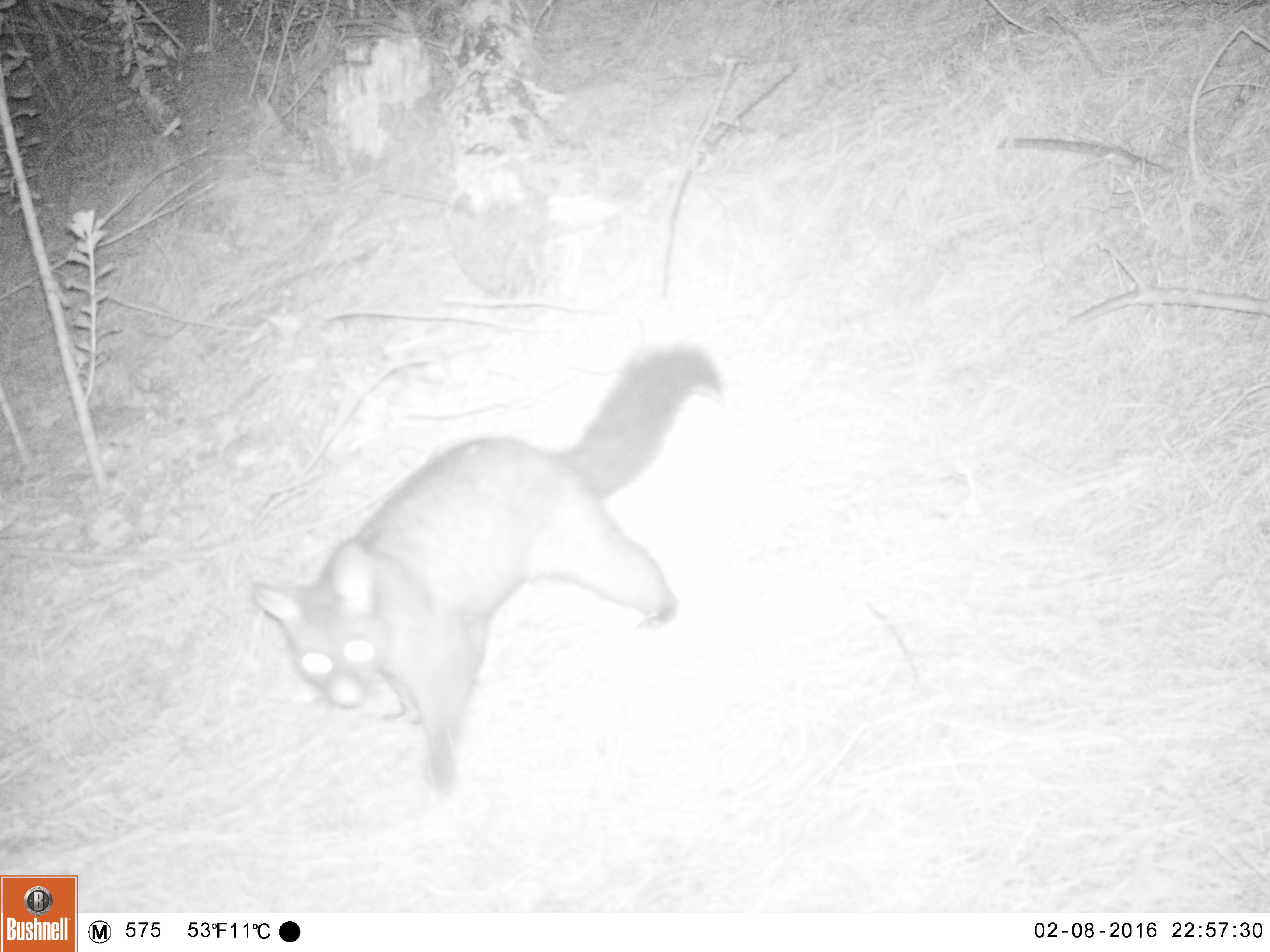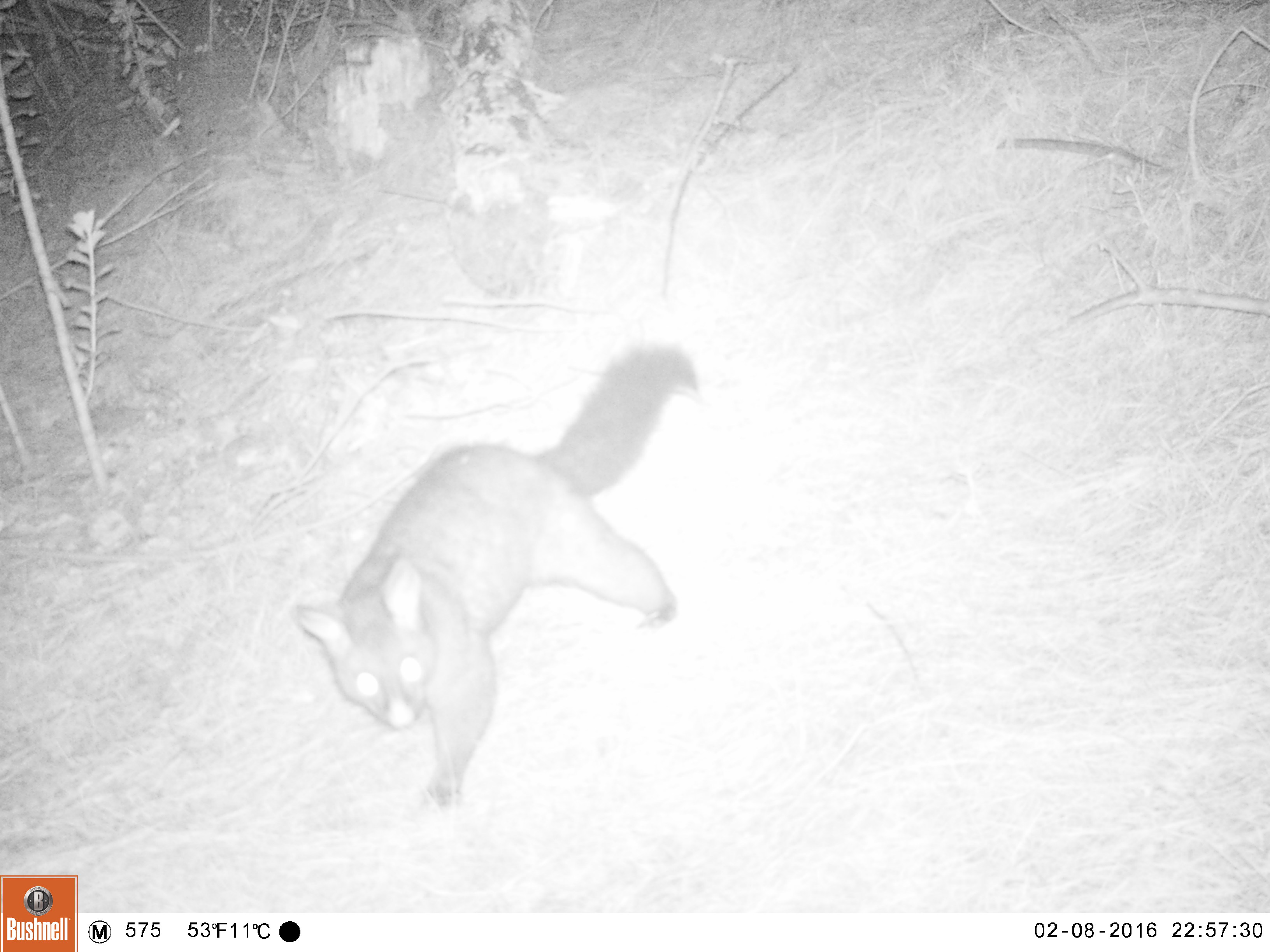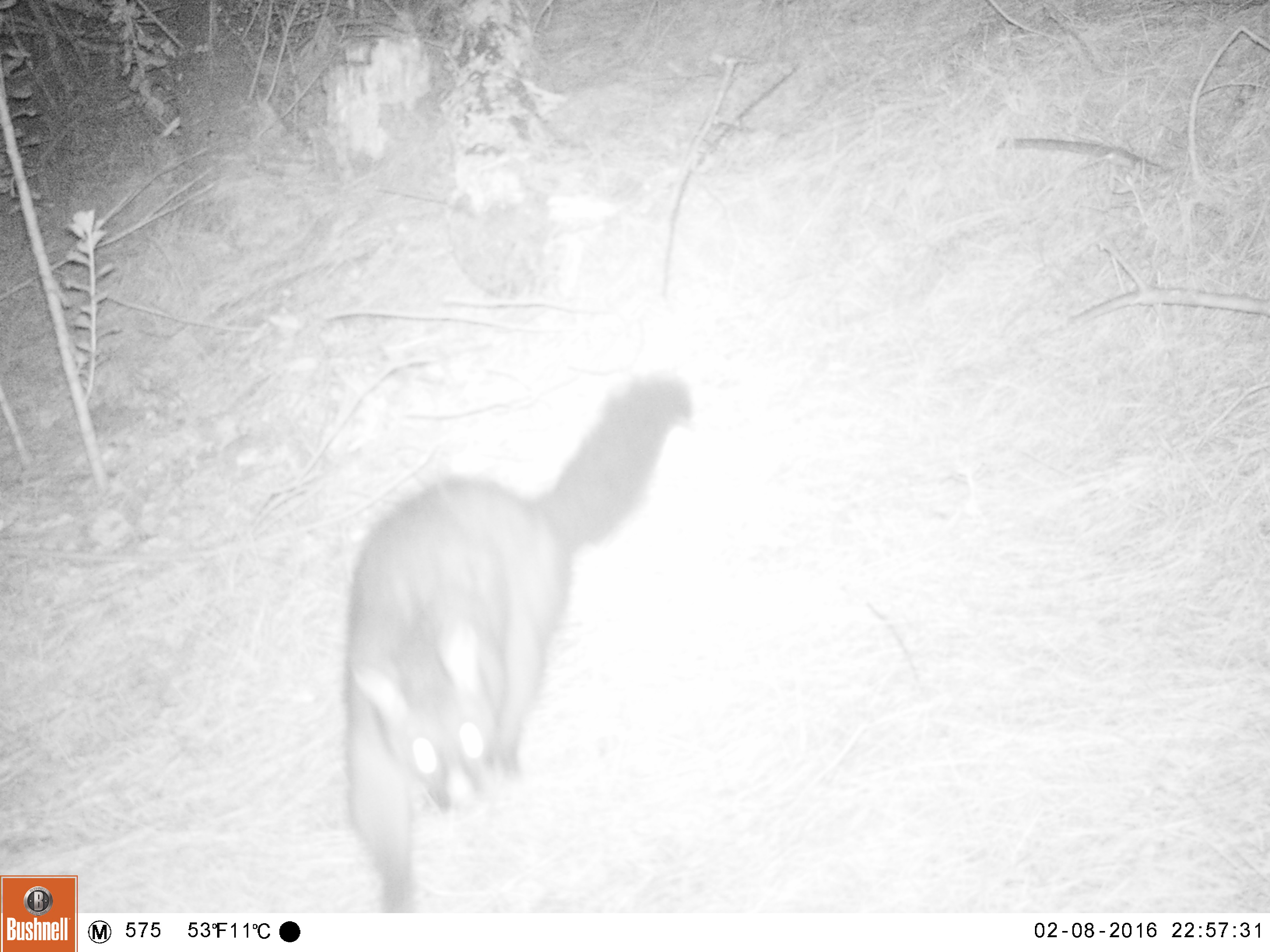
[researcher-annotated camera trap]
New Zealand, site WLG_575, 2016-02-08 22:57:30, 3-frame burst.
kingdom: Animalia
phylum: Chordata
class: Mammalia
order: Diprotodontia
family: Phalangeridae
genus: Trichosurus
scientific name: Trichosurus vulpecula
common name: common brushtail possum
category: possum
Possum (common brushtail possum) (Trichosurus vulpecula).